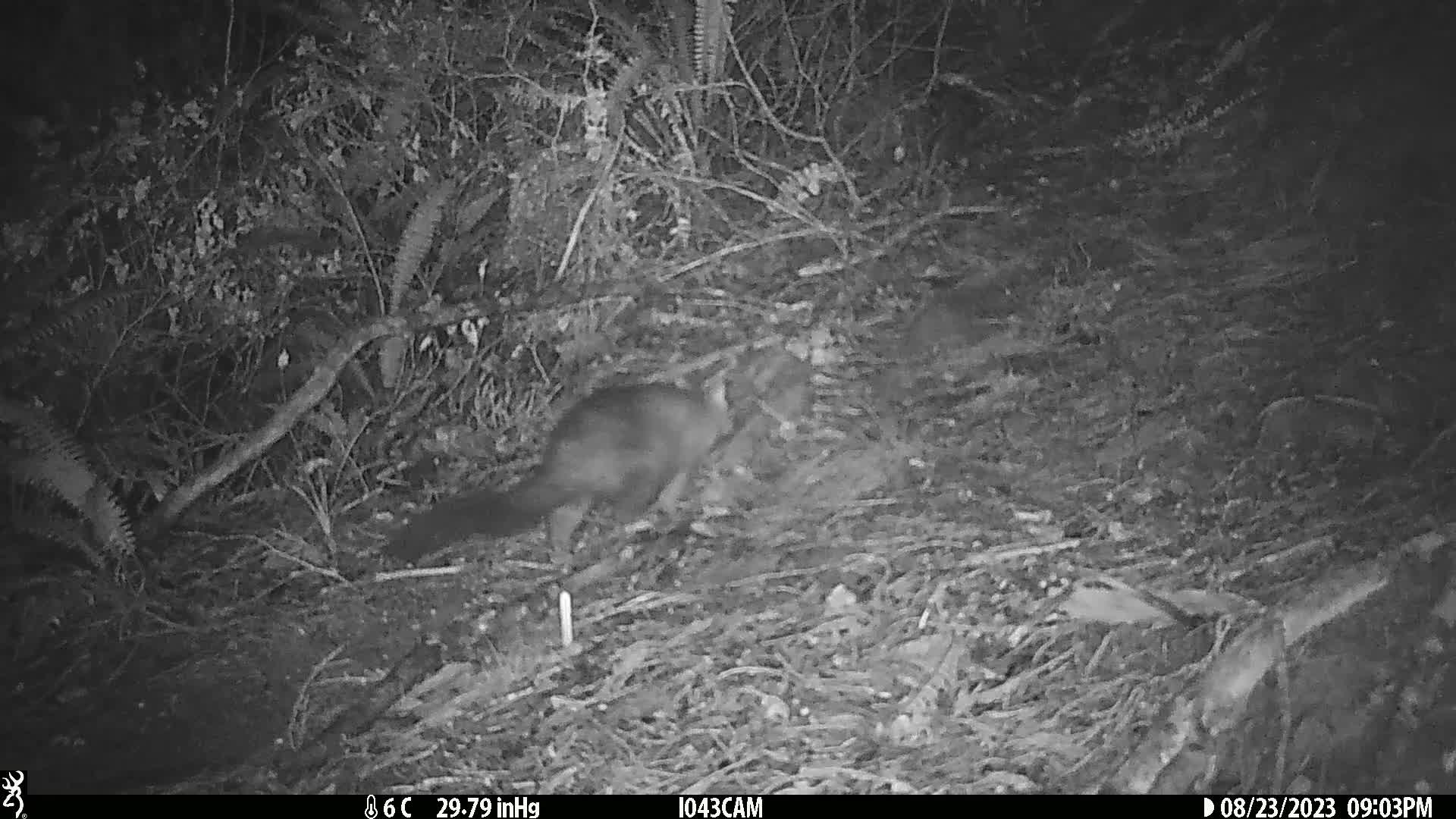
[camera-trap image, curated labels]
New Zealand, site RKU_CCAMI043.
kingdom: Animalia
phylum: Chordata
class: Mammalia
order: Diprotodontia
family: Phalangeridae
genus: Trichosurus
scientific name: Trichosurus vulpecula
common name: common brushtail possum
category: possum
Possum (common brushtail possum) (Trichosurus vulpecula).